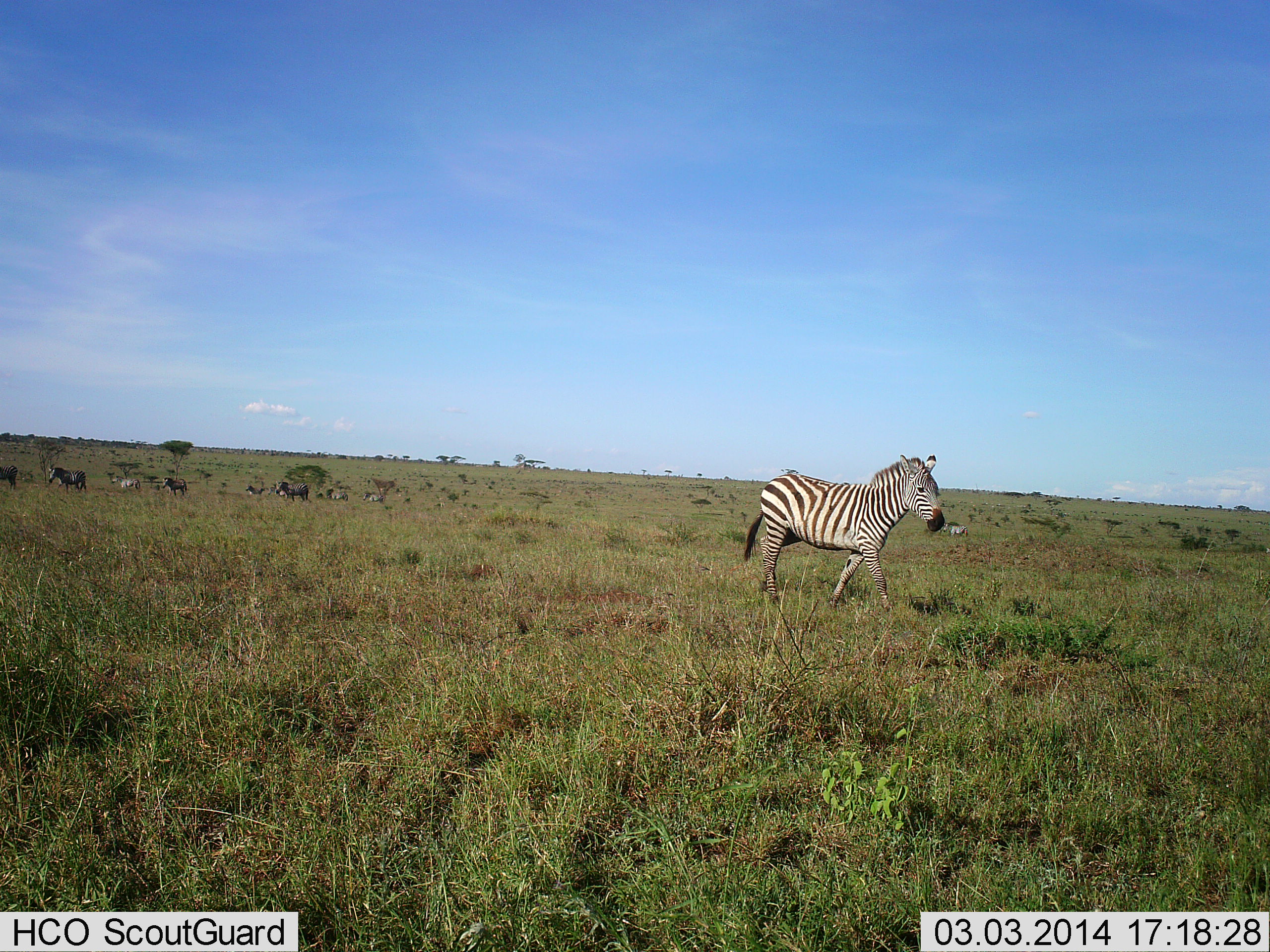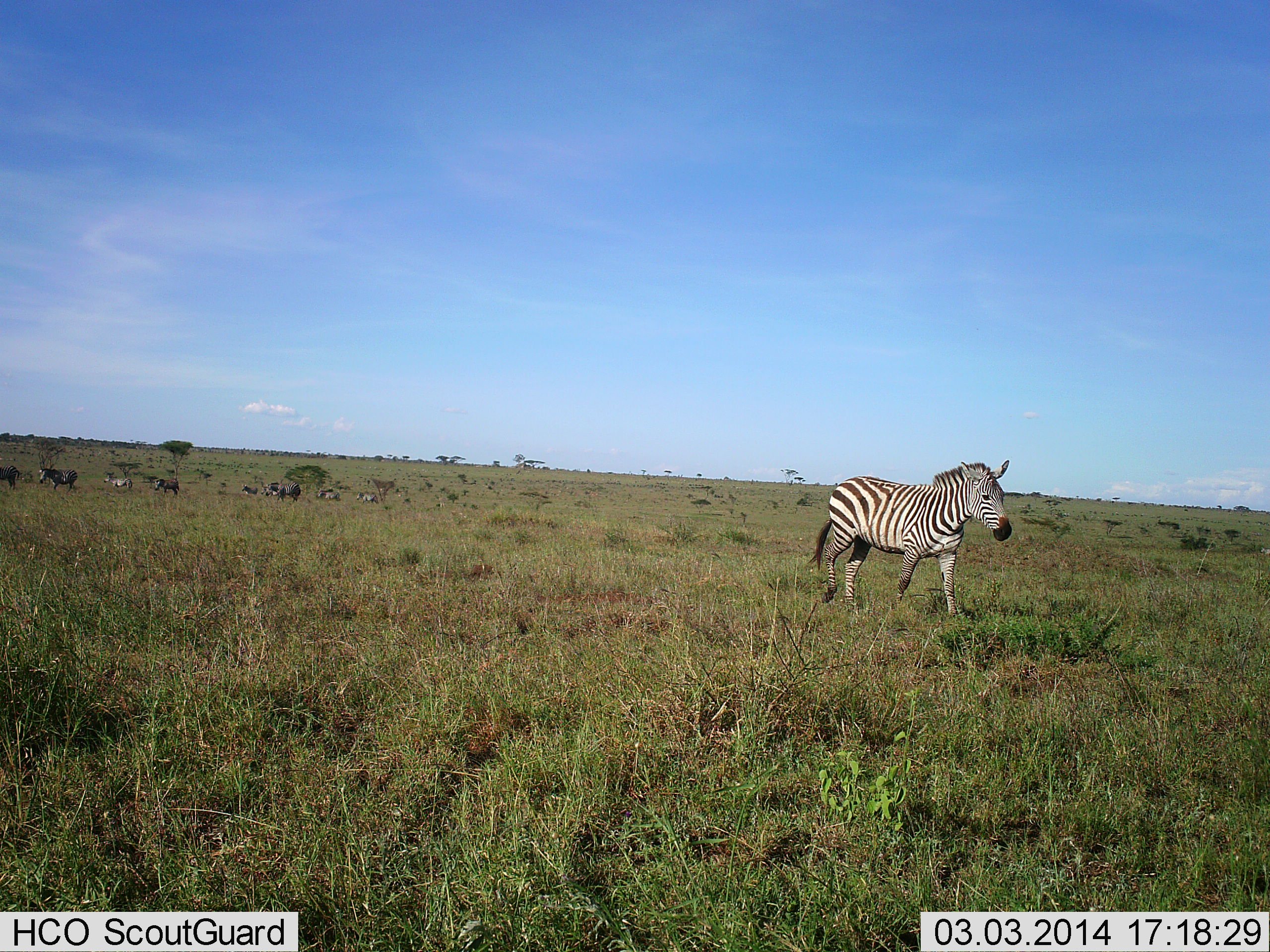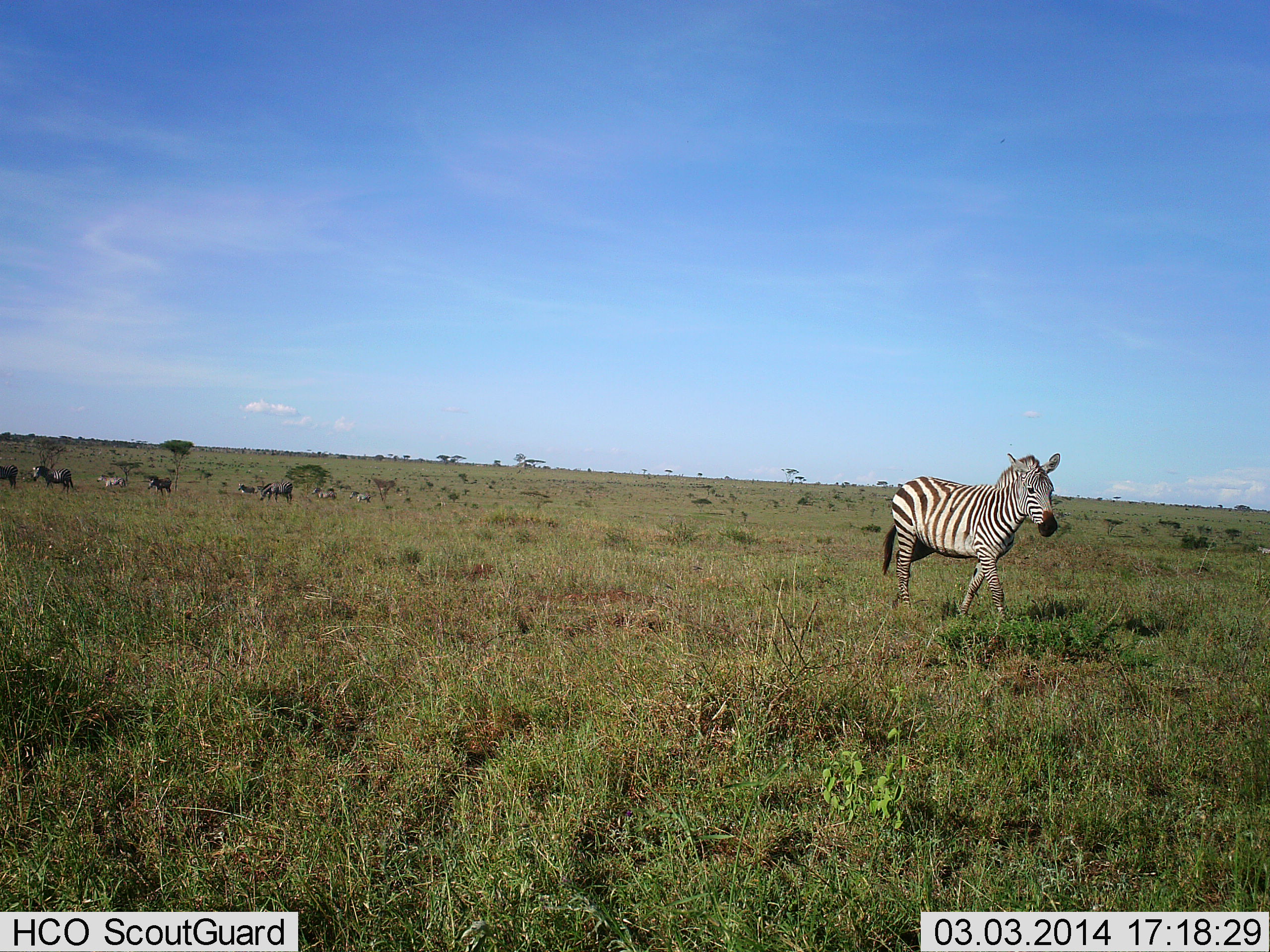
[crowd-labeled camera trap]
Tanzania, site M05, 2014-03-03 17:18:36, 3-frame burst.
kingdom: Animalia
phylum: Chordata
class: Mammalia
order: Perissodactyla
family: Equidae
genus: Equus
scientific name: Equus quagga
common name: plains zebra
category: zebra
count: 4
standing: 13%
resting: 0%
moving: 100%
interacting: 0%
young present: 7%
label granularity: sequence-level